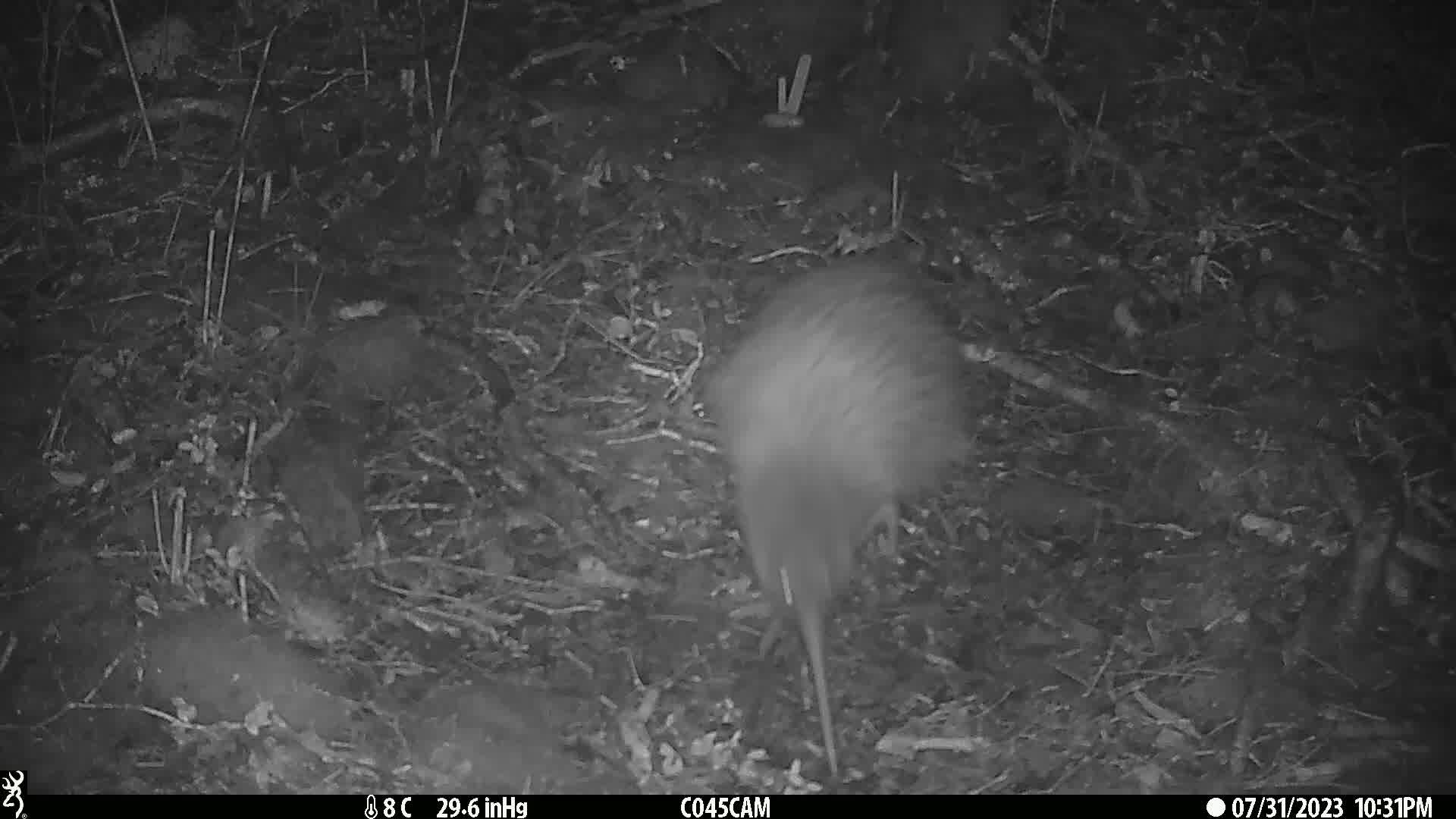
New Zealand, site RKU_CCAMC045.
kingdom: Animalia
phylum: Chordata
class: Aves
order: Apterygiformes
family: Apterygidae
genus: Apteryx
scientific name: Apteryx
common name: kiwi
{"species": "kiwi (Apteryx)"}